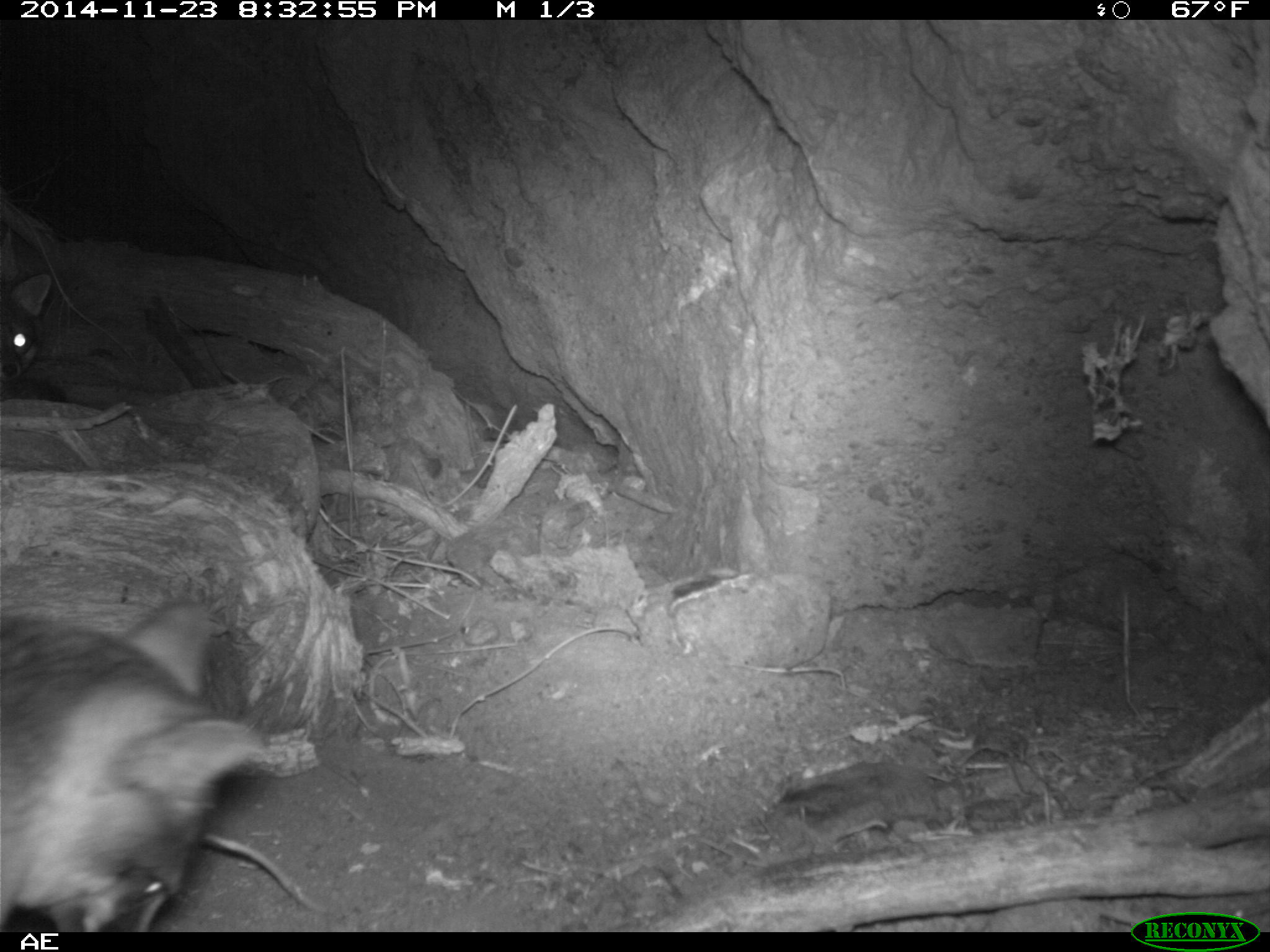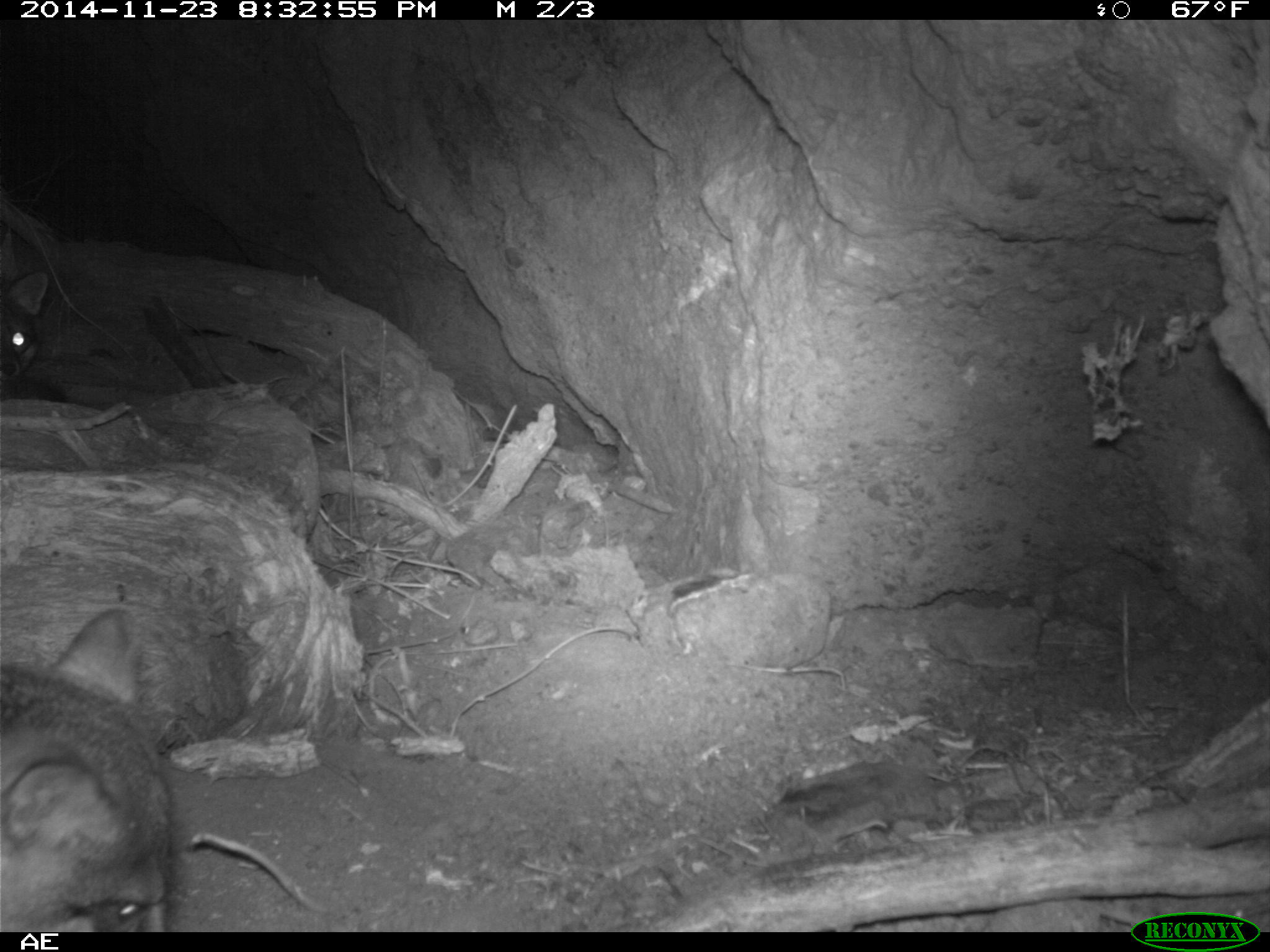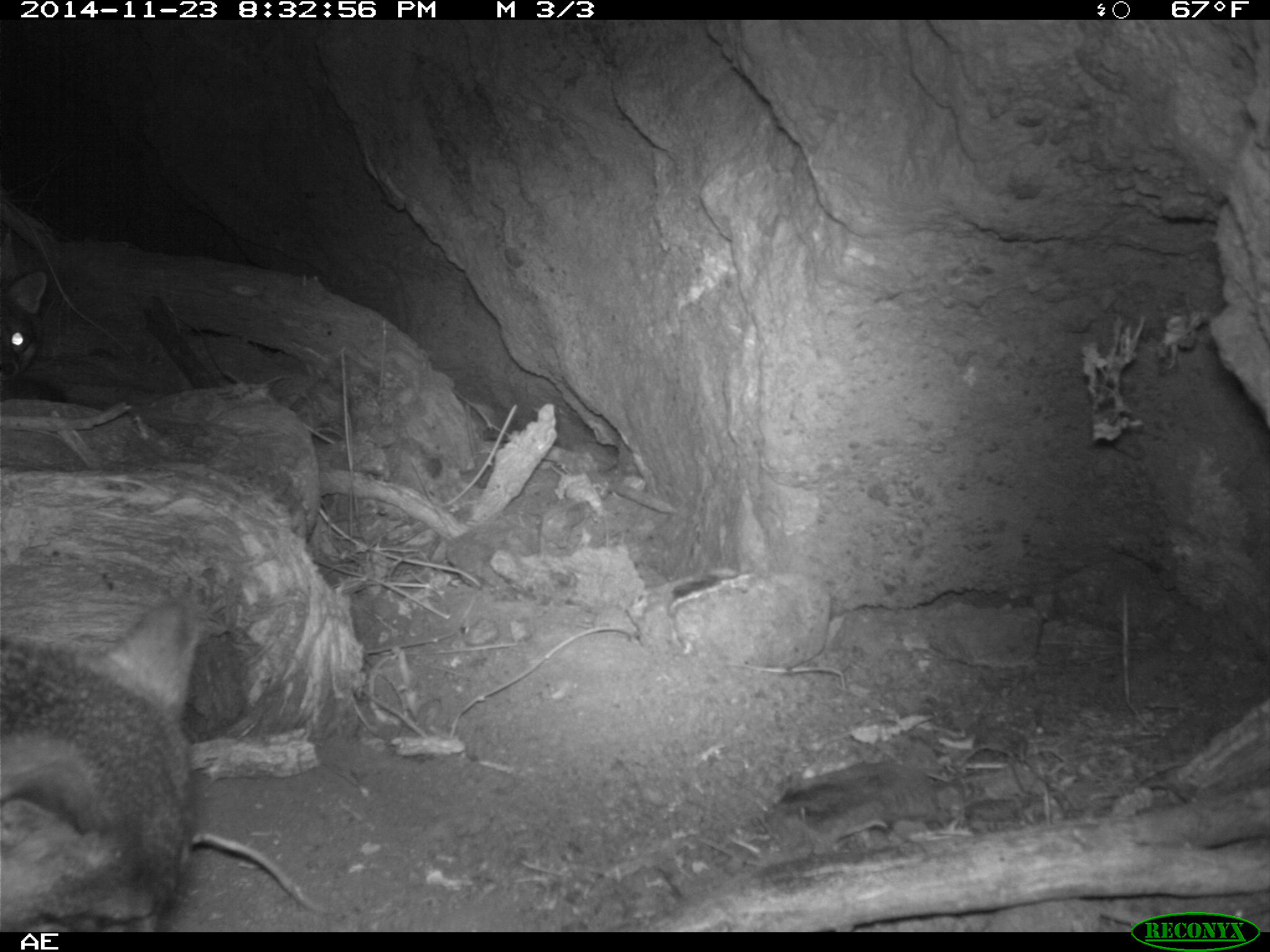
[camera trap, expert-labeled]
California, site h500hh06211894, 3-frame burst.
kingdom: Animalia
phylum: Chordata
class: Mammalia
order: Carnivora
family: Canidae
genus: Urocyon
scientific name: Urocyon littoralis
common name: island fox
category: fox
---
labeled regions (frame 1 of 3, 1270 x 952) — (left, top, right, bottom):
fox: (0, 597, 267, 932); (0, 271, 52, 382)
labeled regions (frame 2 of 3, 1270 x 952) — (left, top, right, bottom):
fox: (0, 663, 170, 932); (0, 271, 48, 399)